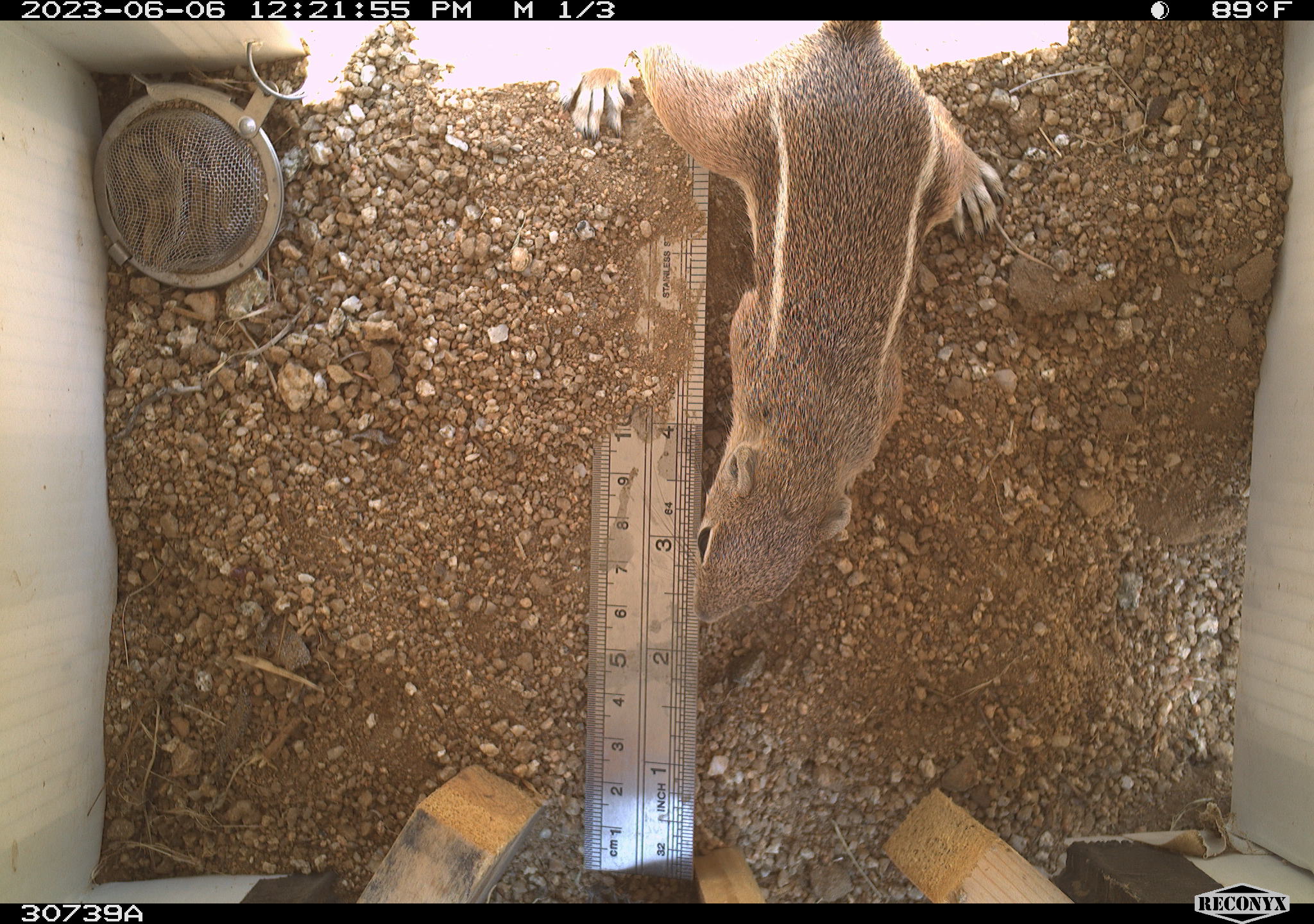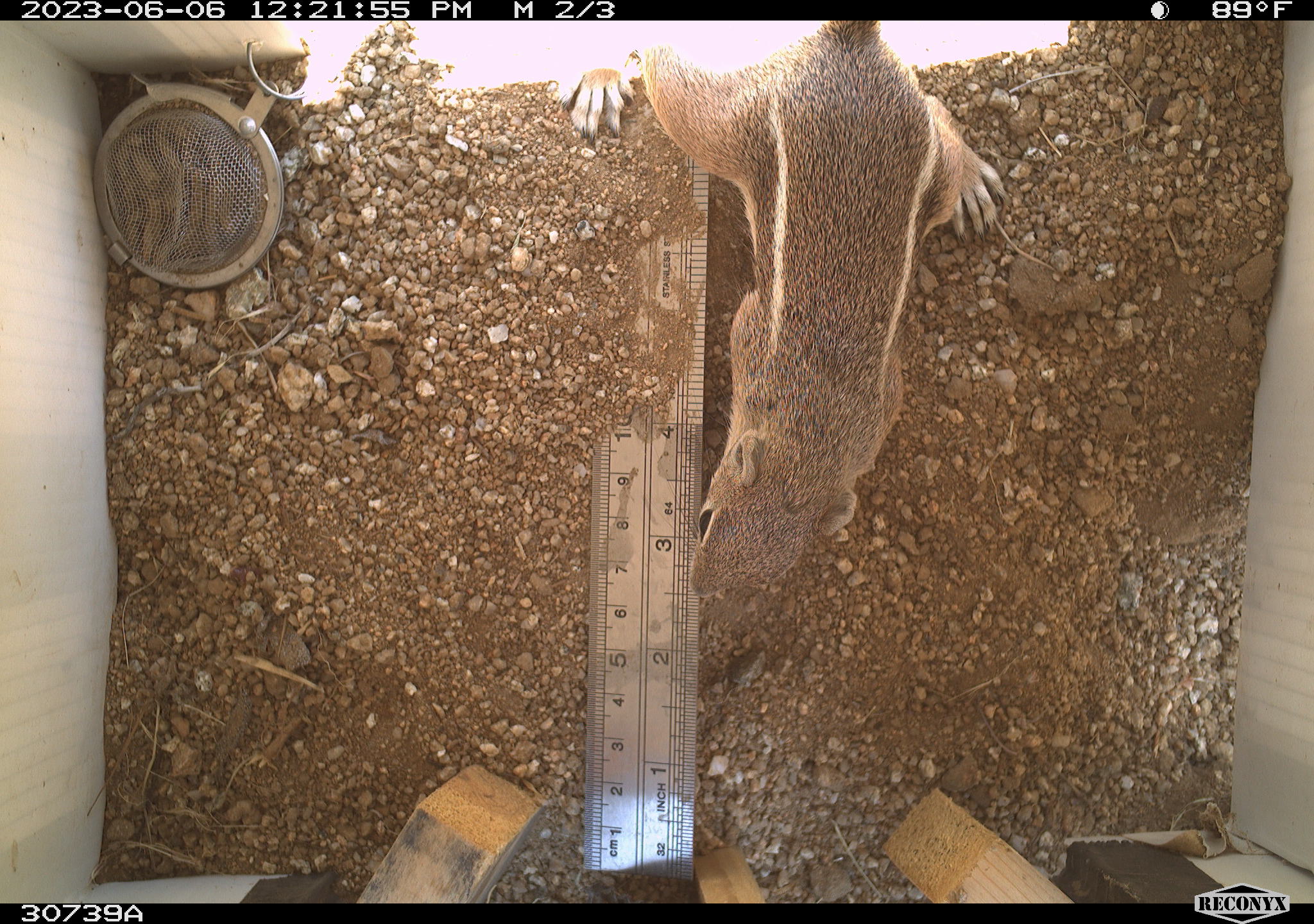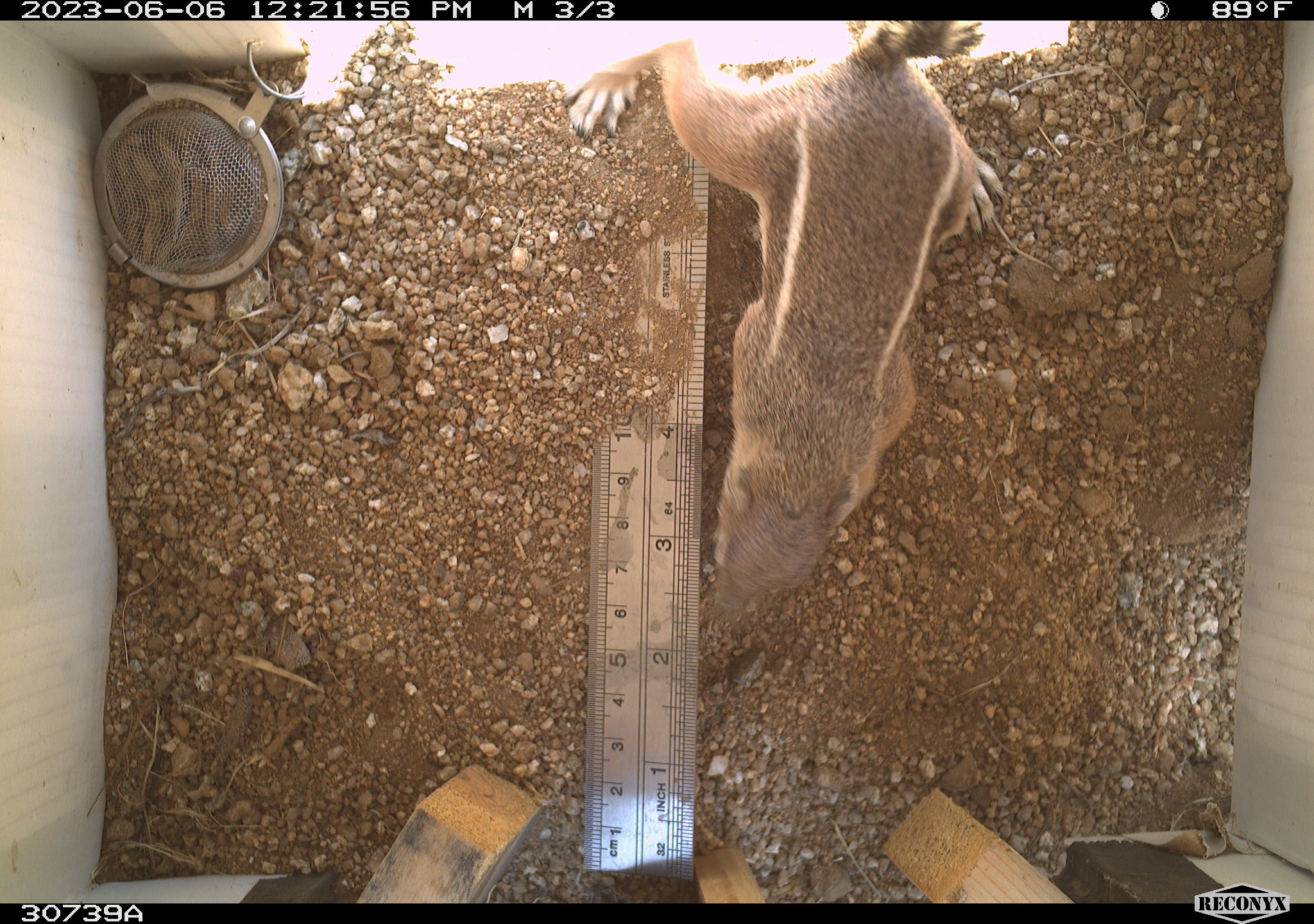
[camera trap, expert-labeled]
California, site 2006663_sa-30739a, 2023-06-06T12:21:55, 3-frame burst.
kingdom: Animalia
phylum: Chordata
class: Mammalia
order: Rodentia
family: Sciuridae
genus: Ammospermophilus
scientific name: Ammospermophilus leucurus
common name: white-tailed antelope squirrel